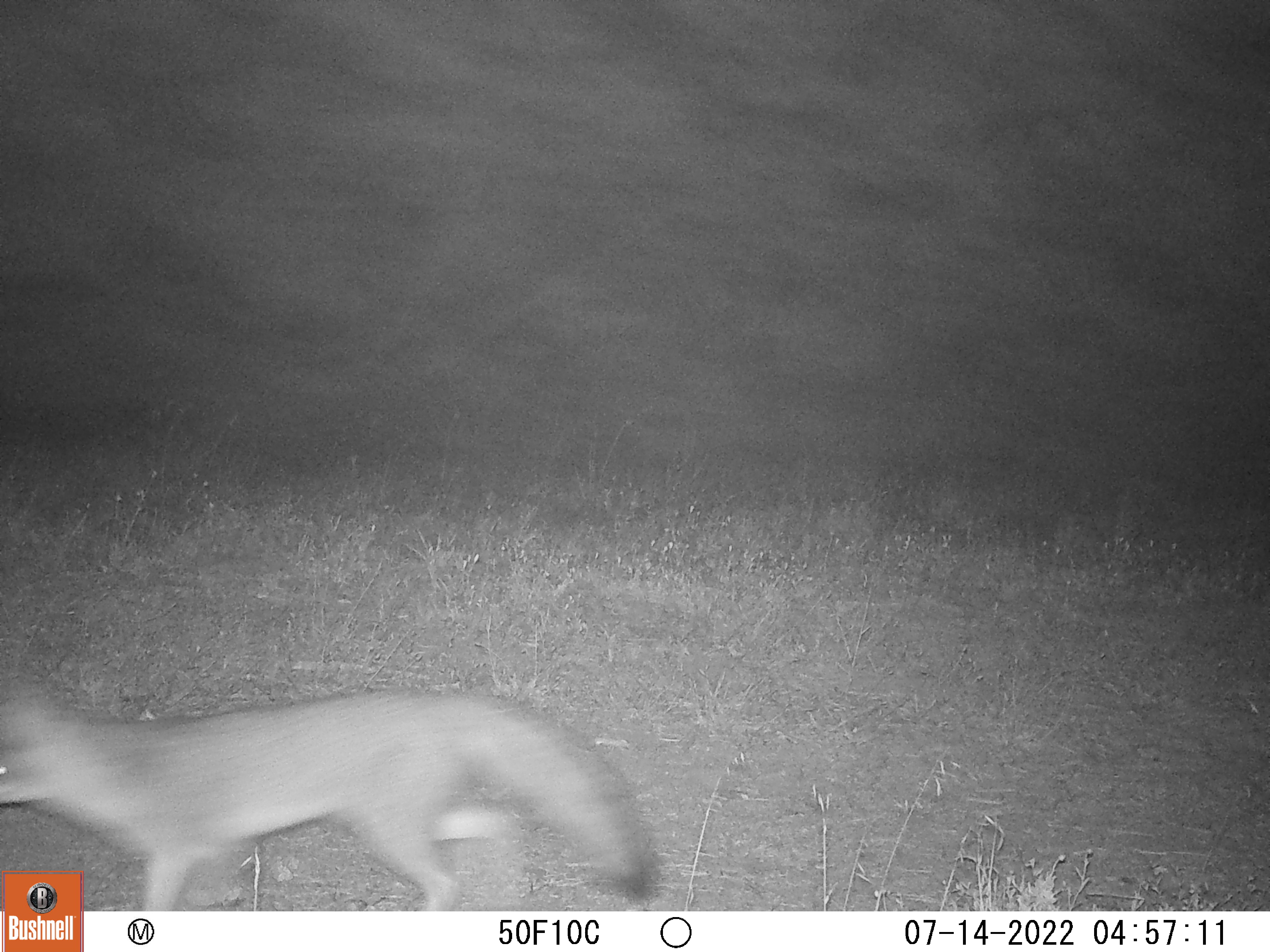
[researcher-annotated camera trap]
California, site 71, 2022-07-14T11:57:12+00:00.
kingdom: Animalia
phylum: Chordata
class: Mammalia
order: Carnivora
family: Canidae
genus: Urocyon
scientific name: Urocyon cinereoargenteus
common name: gray fox